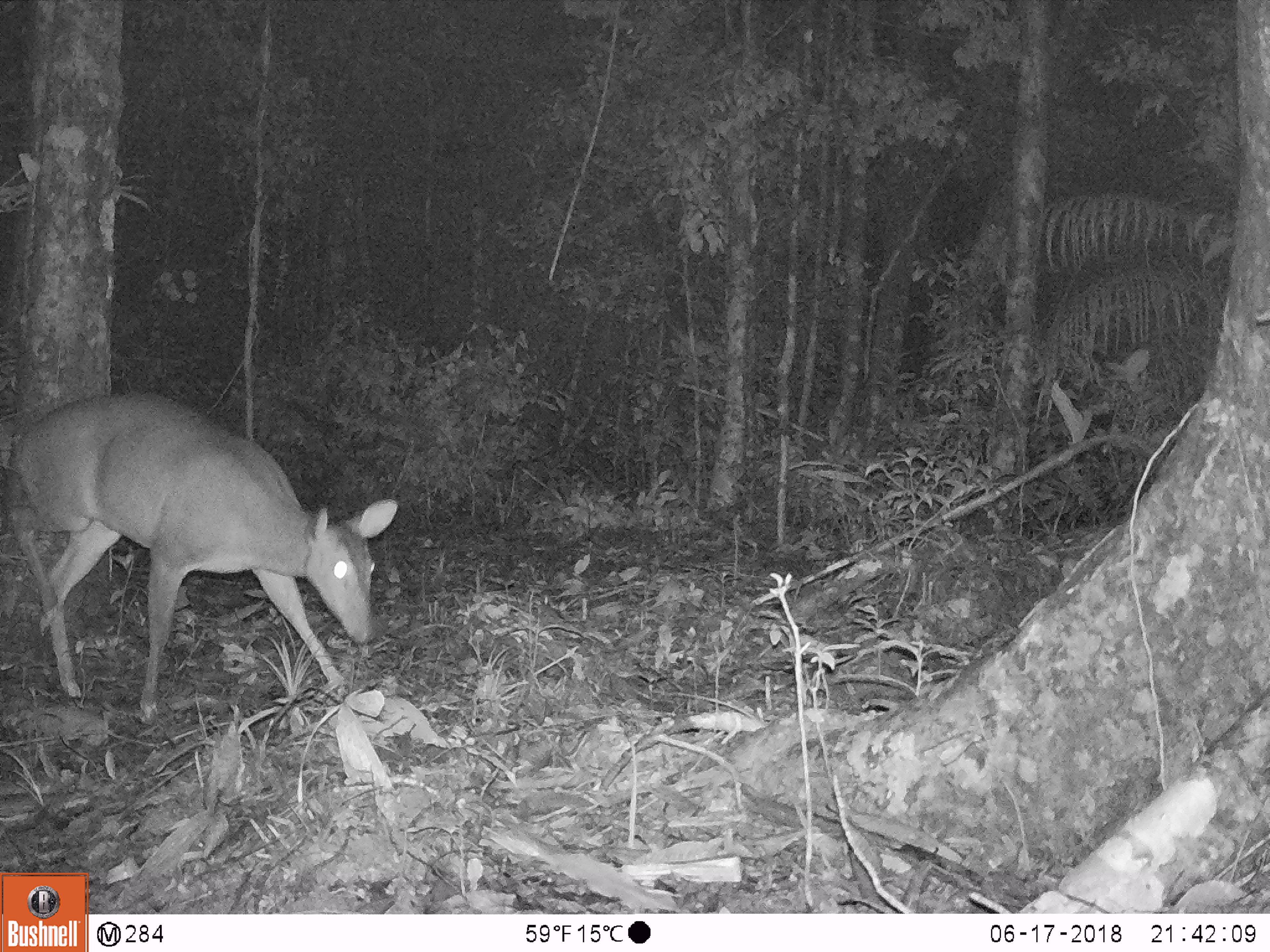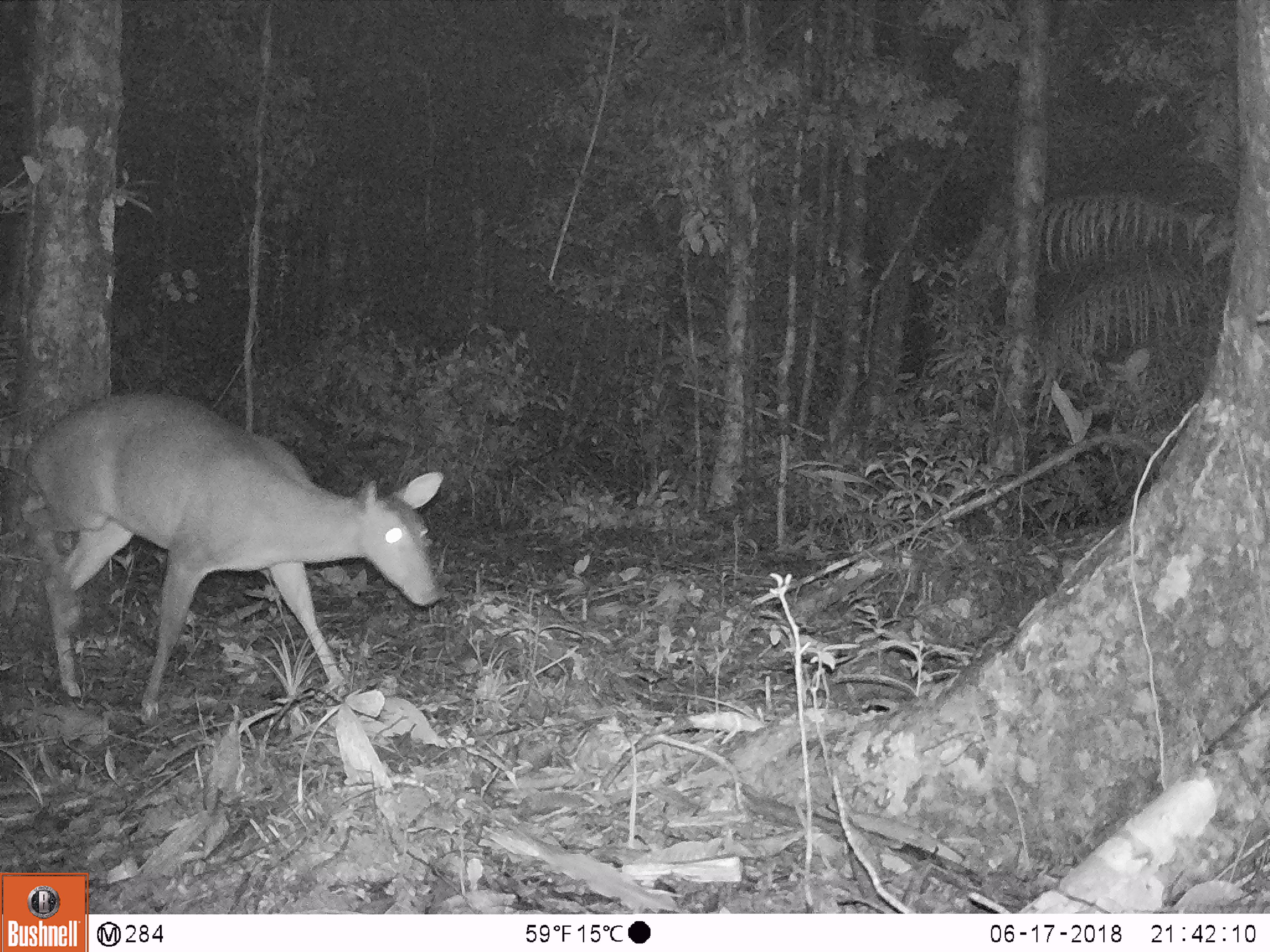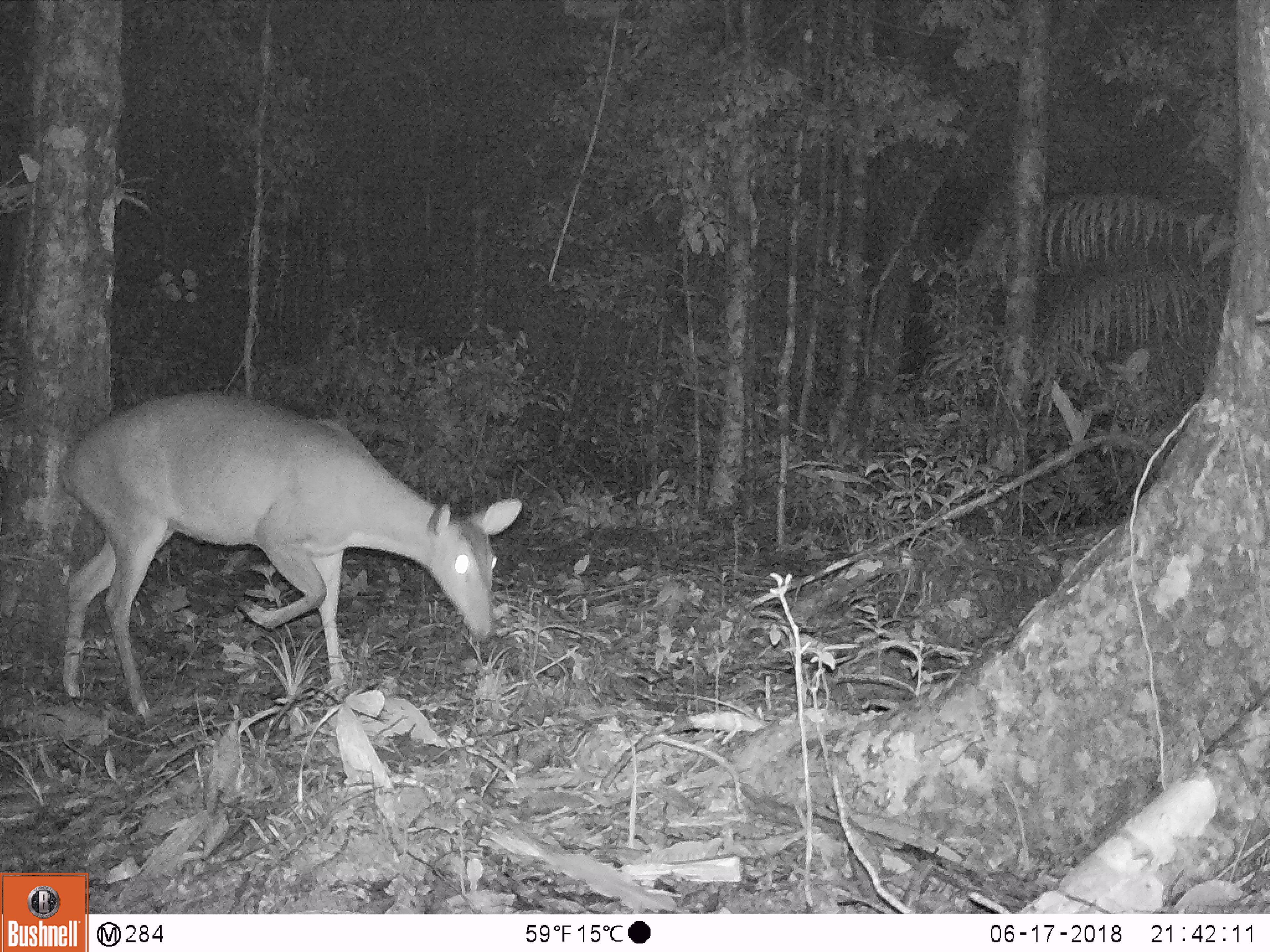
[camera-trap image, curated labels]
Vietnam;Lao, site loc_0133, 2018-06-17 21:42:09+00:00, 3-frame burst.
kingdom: Animalia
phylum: Chordata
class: Mammalia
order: Artiodactyla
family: Cervidae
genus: Muntiacus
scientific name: Muntiacus vuquangensis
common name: large-antlered muntjac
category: large antlered muntjac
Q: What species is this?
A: Large antlered muntjac (large-antlered muntjac) (Muntiacus vuquangensis).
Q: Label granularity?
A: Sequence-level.